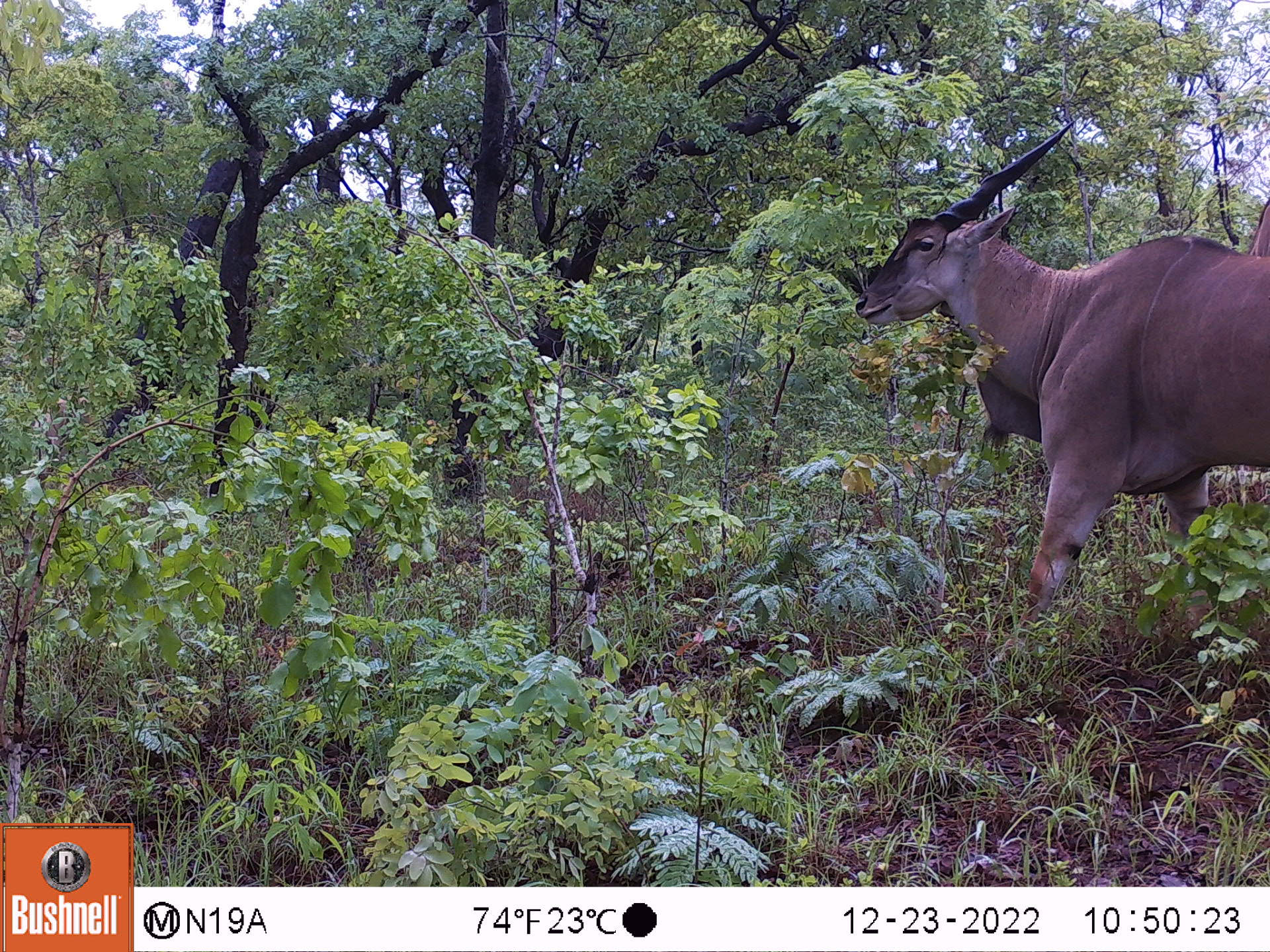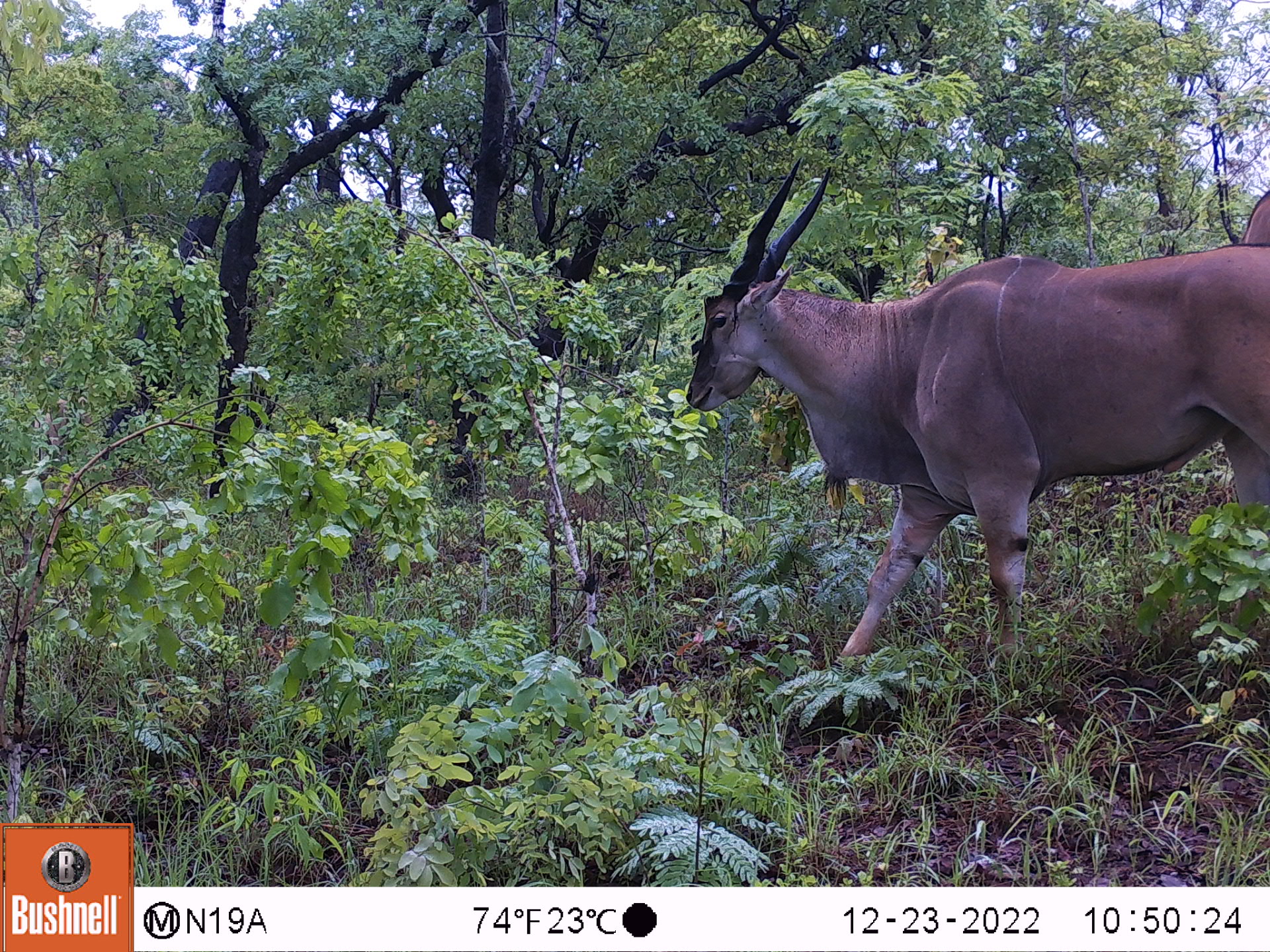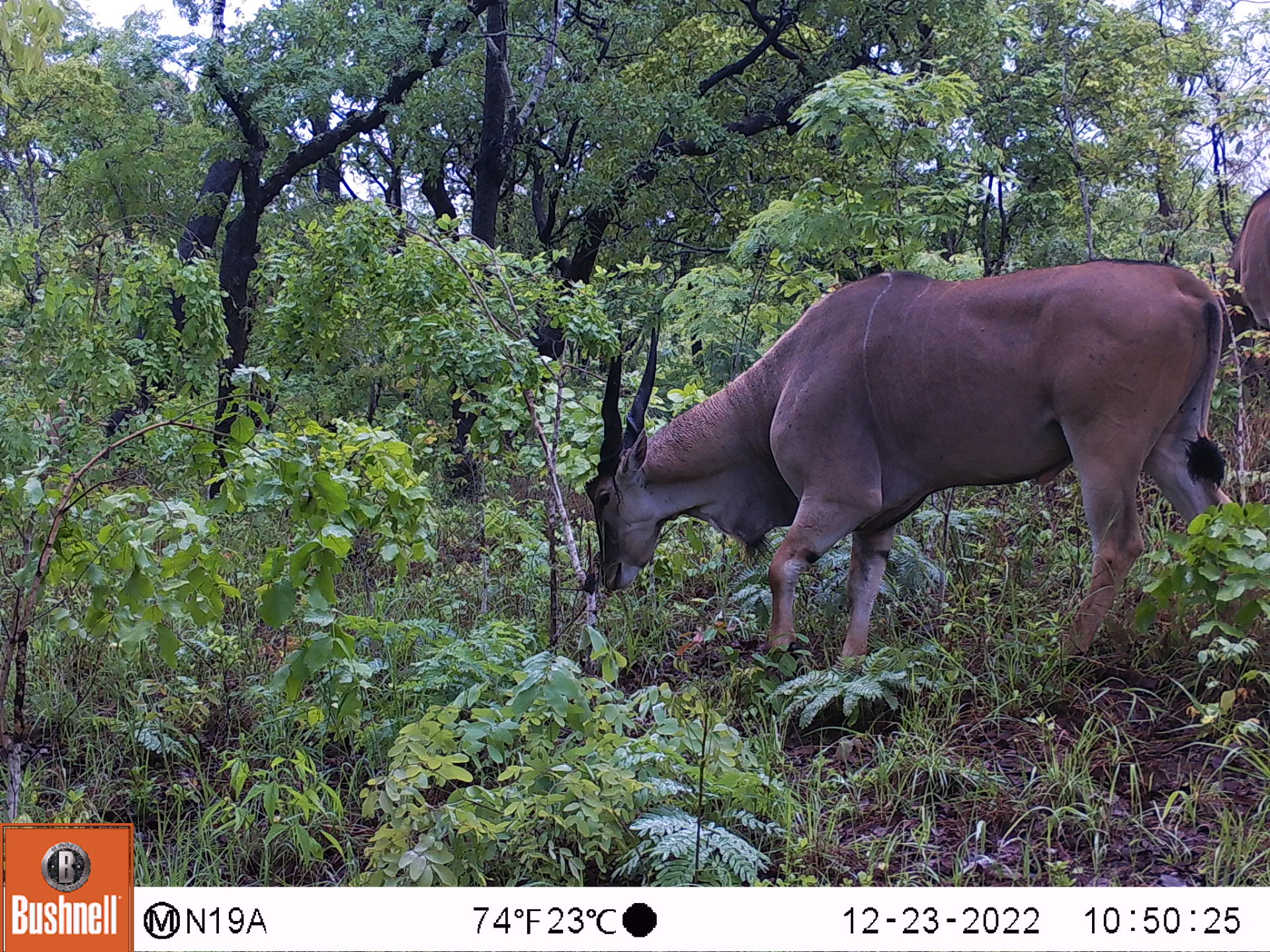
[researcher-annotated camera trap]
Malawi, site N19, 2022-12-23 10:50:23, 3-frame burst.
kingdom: Animalia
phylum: Chordata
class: Mammalia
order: Artiodactyla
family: Bovidae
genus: Tragelaphus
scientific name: Tragelaphus oryx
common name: common eland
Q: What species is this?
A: Common eland (Tragelaphus oryx).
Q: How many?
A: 1.